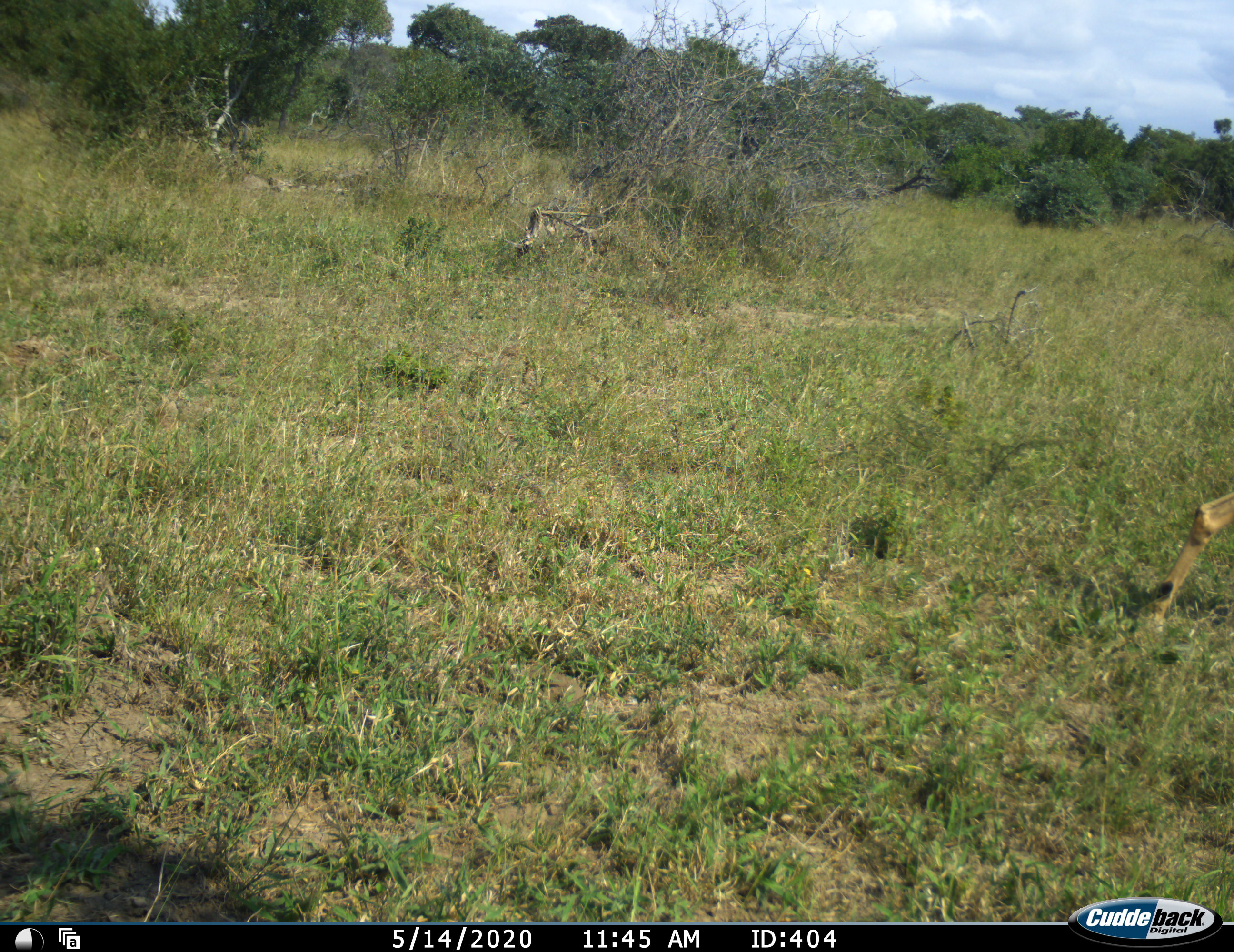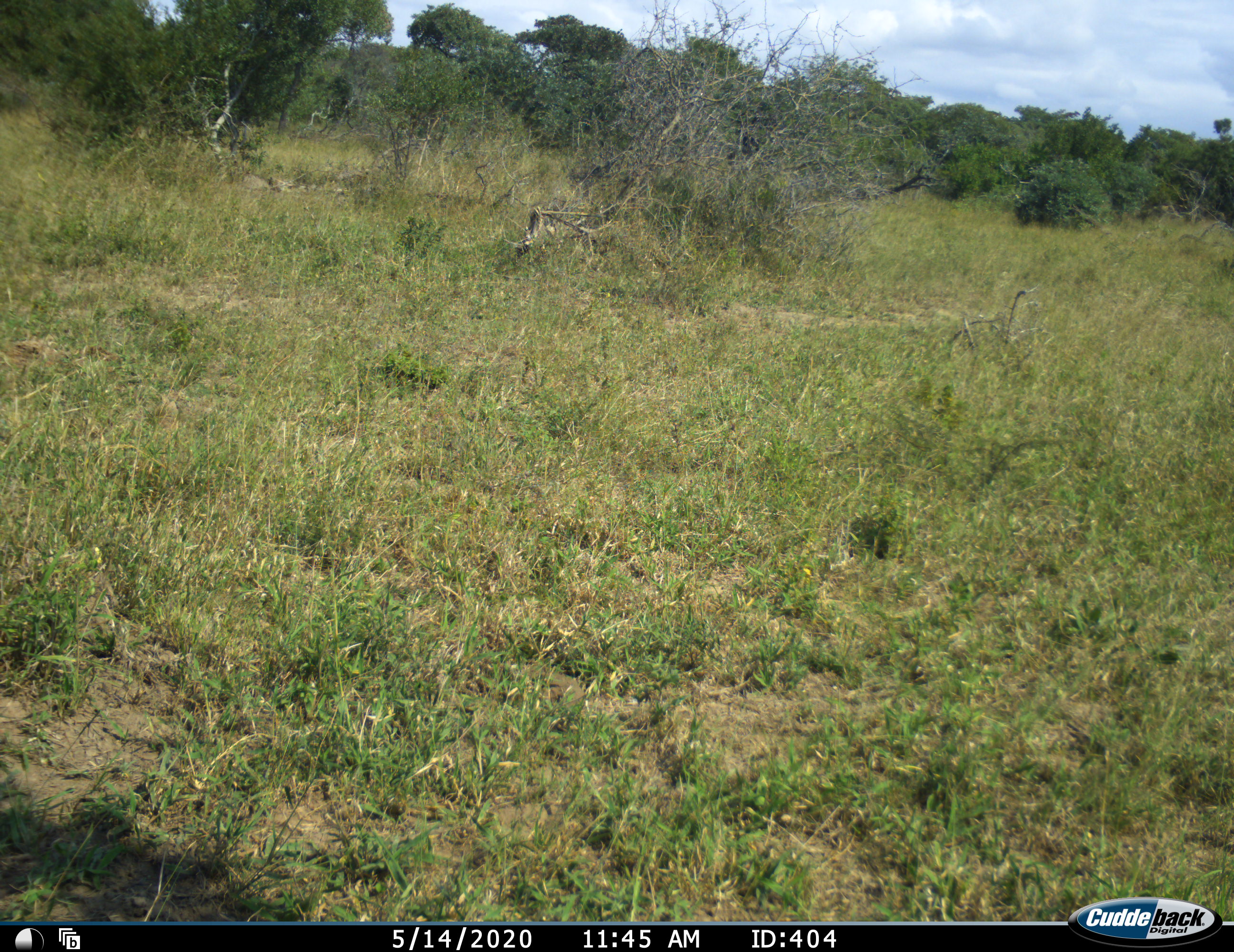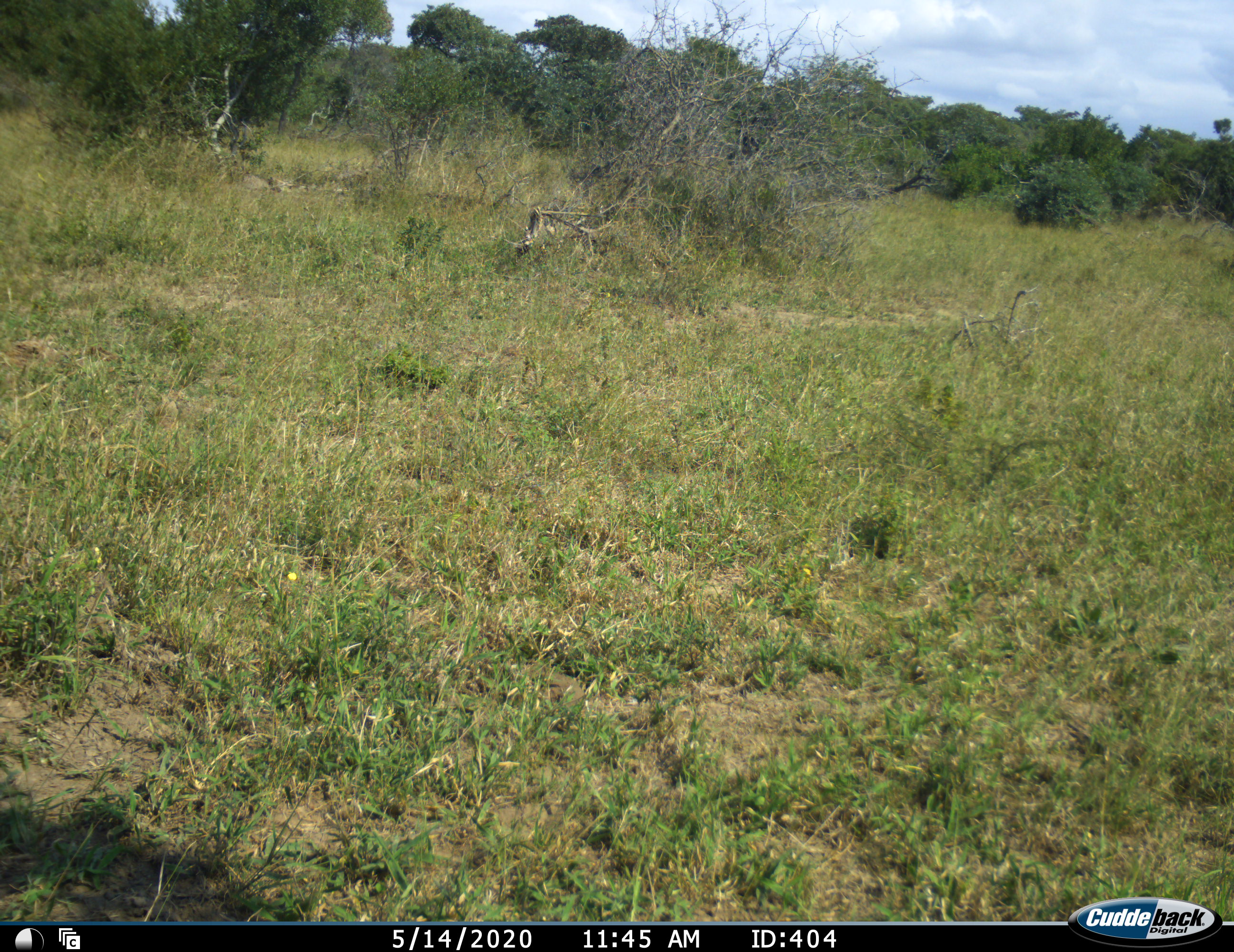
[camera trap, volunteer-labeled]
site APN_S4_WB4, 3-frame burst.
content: unidentified animal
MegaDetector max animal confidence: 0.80